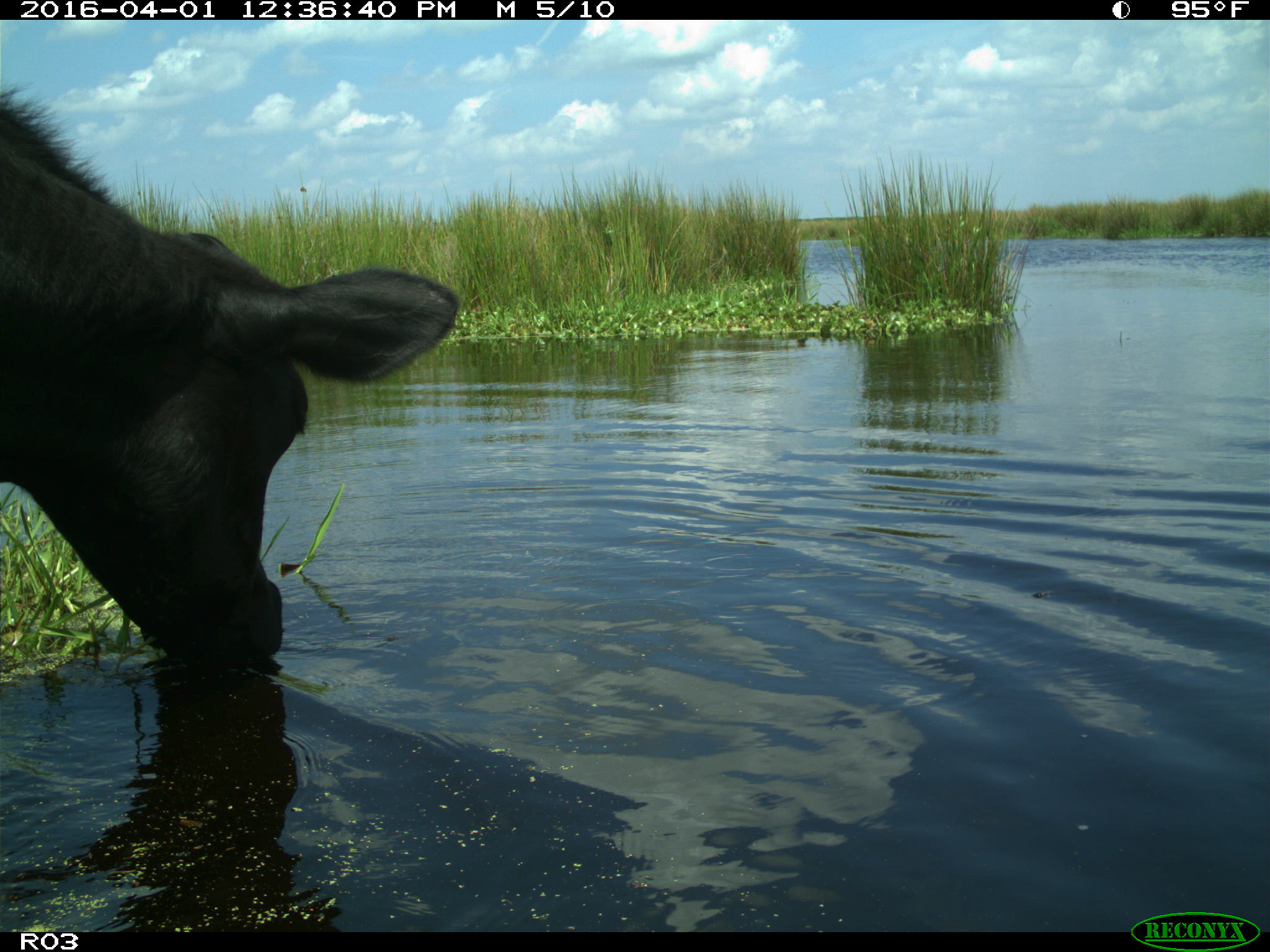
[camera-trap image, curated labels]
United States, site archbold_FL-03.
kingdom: Animalia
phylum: Chordata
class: Mammalia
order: Artiodactyla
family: Bovidae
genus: Bos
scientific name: Bos taurus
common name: domestic cow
Bos taurus (domestic cow).